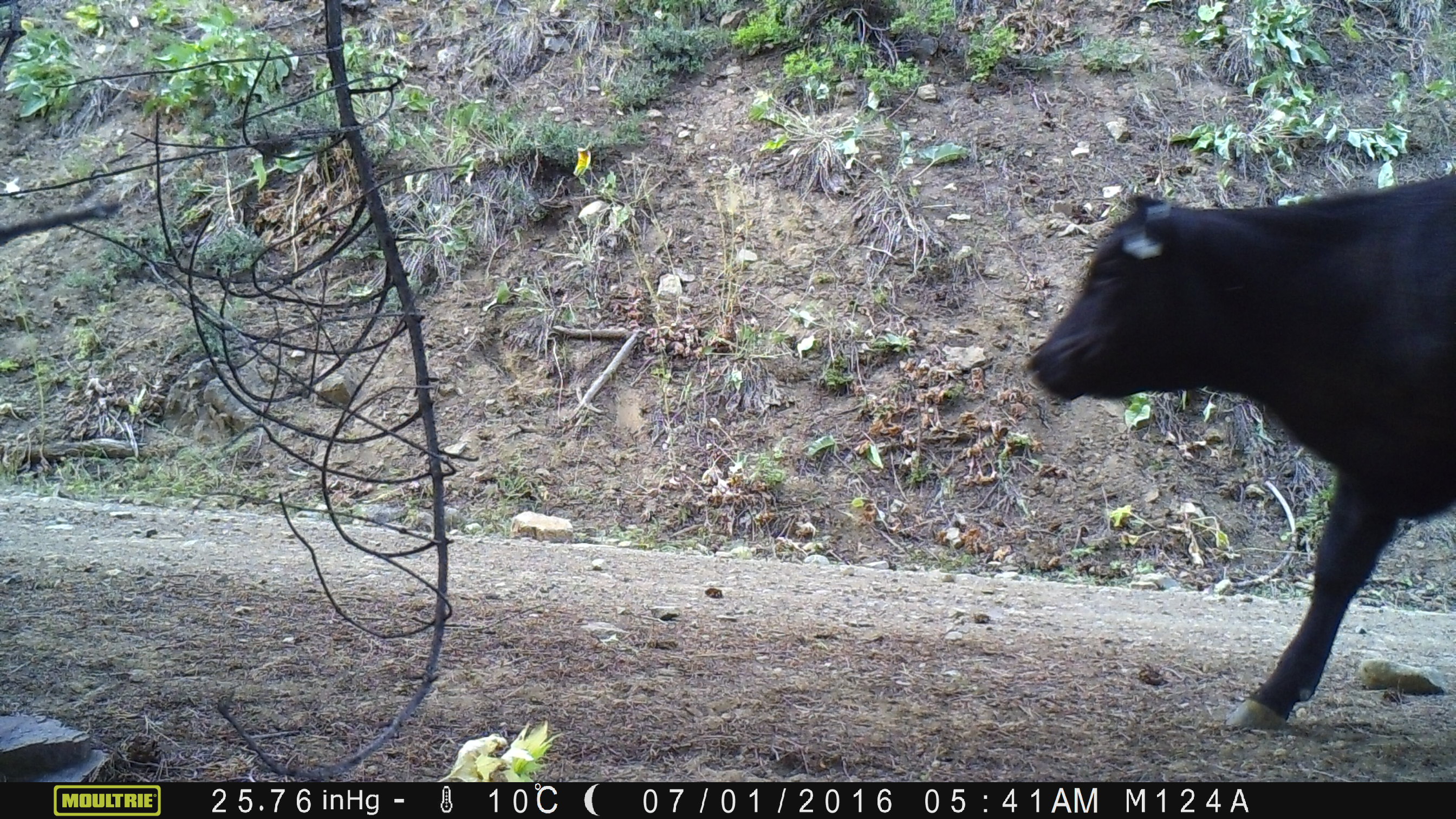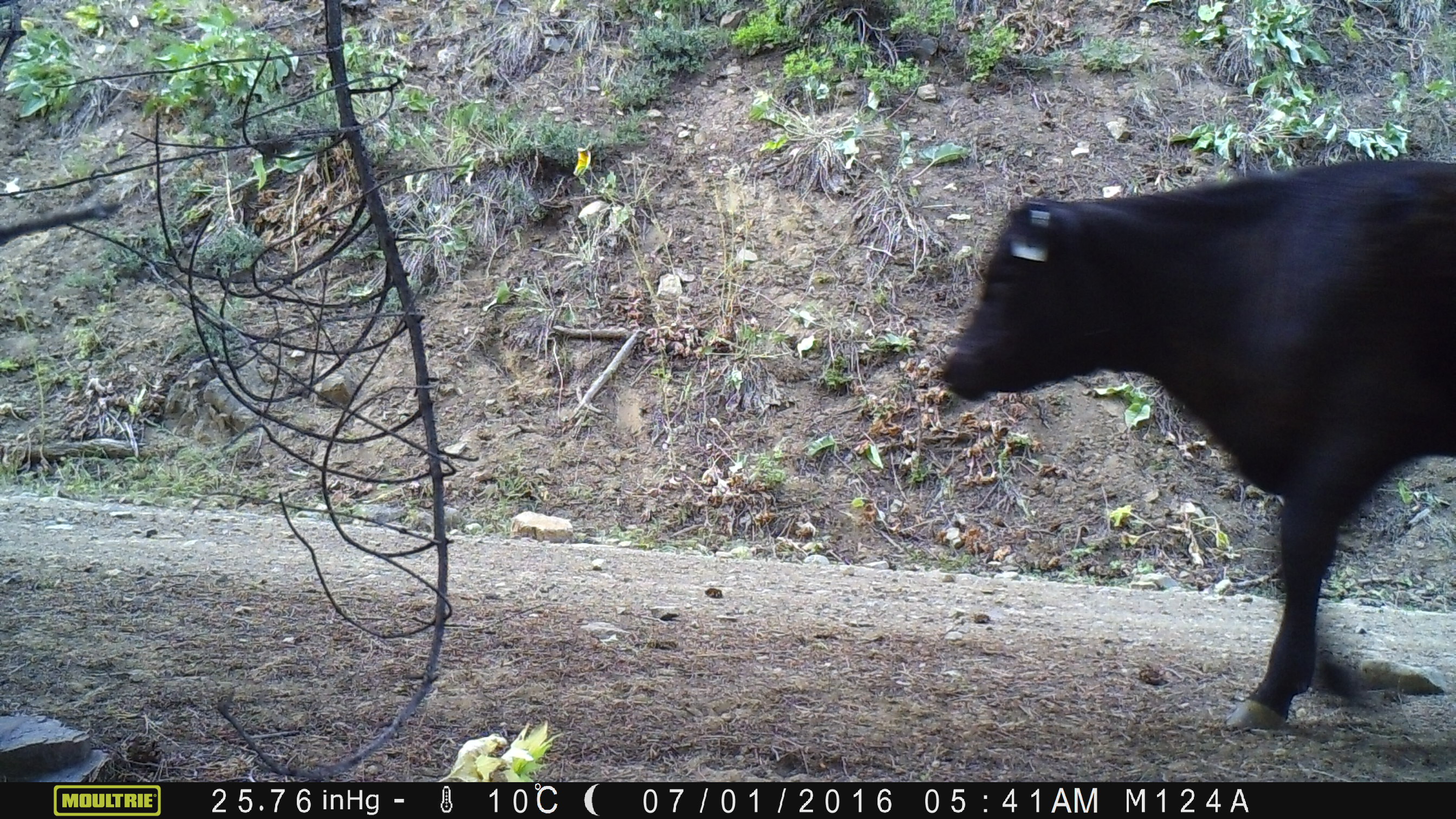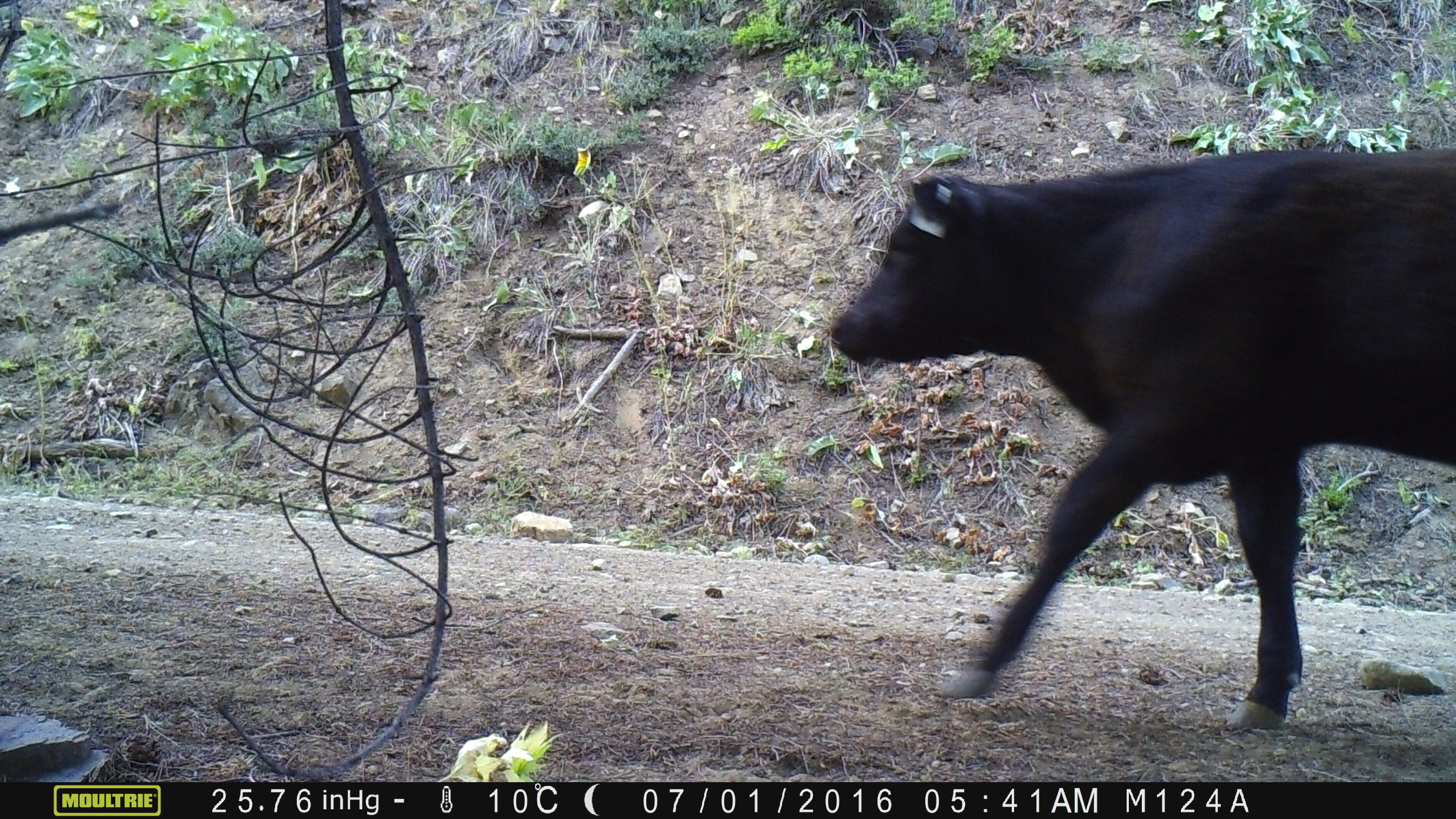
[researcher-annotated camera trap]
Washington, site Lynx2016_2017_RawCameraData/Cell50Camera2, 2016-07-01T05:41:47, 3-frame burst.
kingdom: Animalia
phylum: Chordata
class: Mammalia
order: Artiodactyla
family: Bovidae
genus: Bos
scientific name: Bos taurus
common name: domestic cattle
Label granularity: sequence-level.